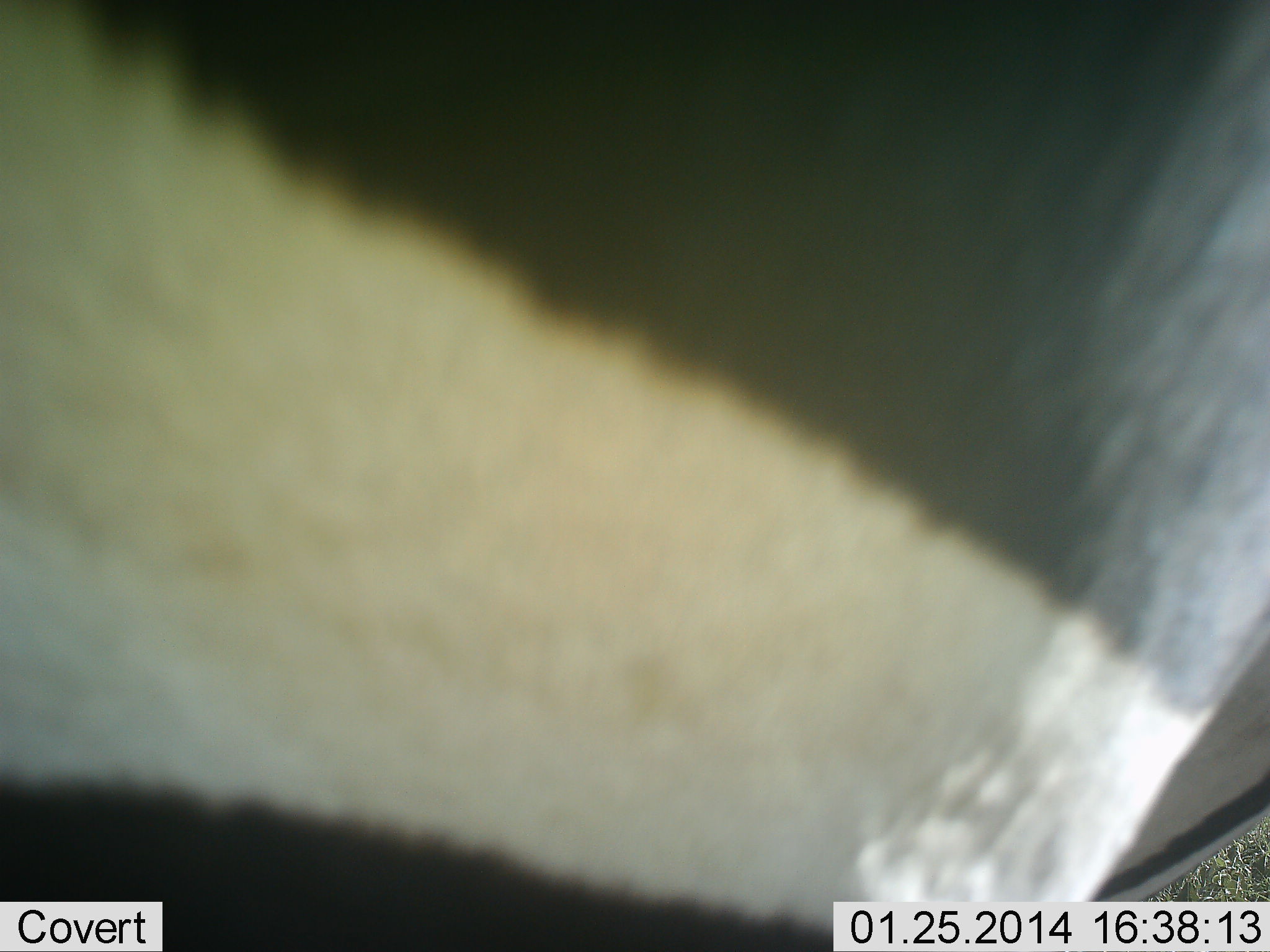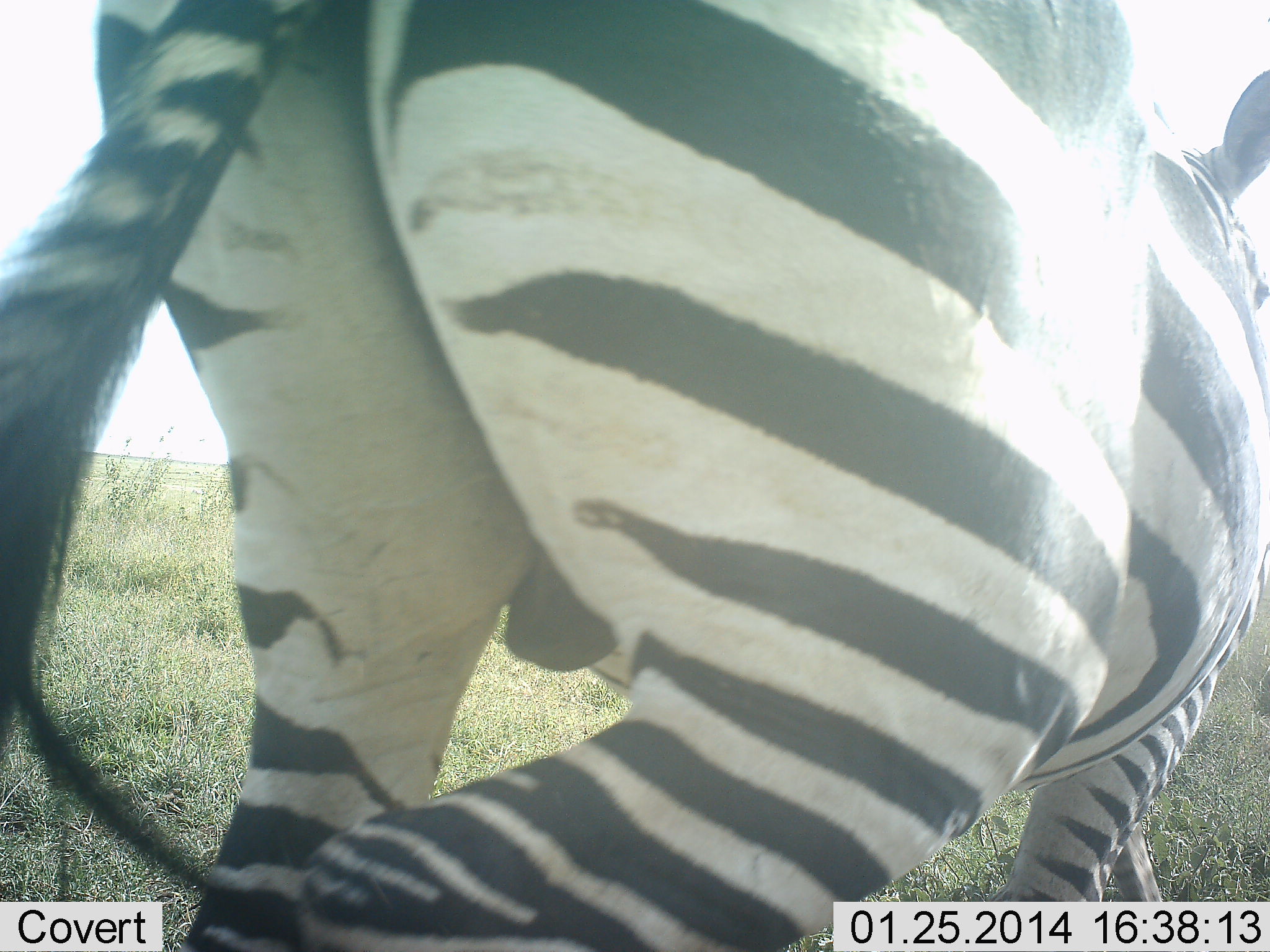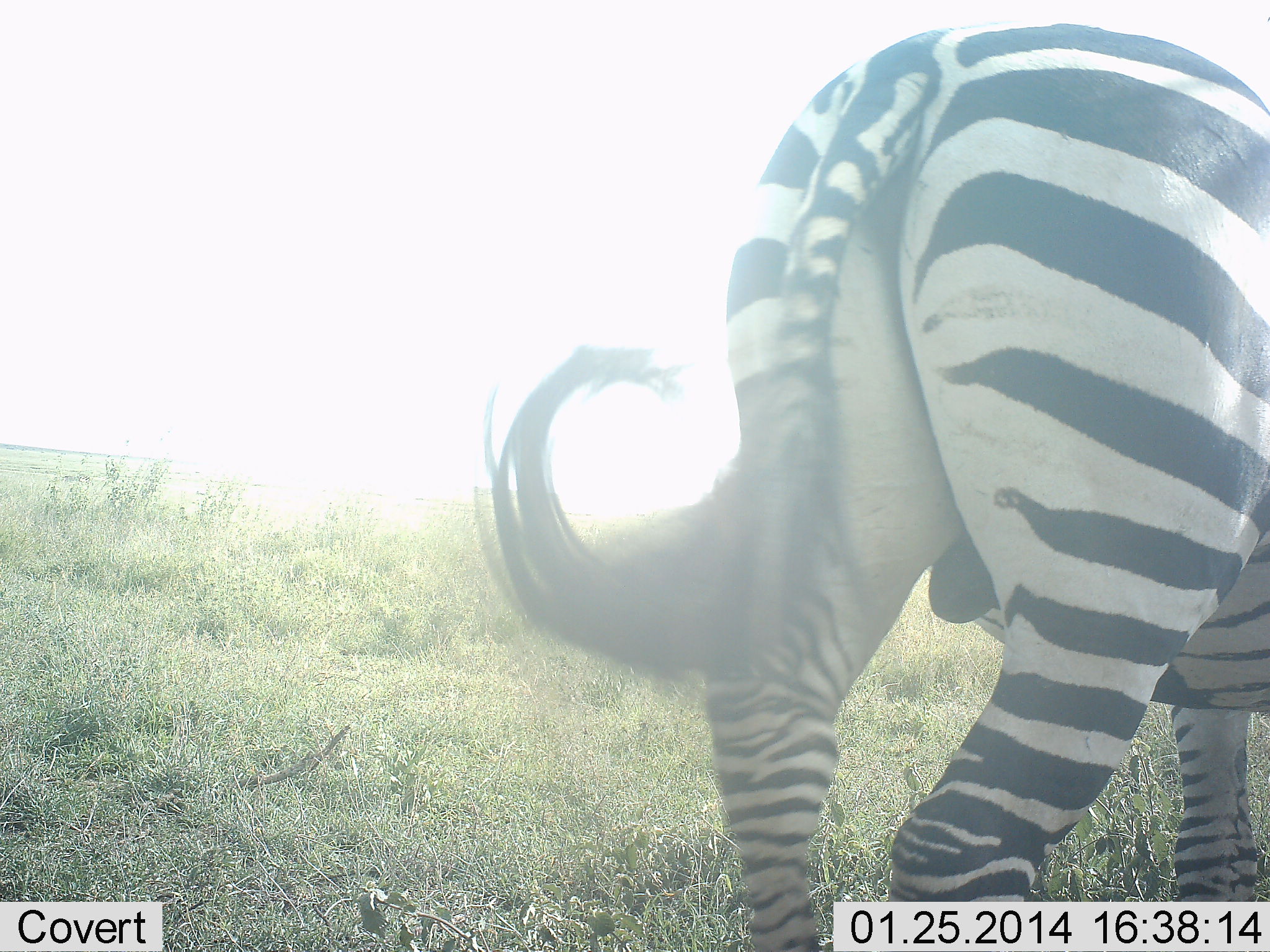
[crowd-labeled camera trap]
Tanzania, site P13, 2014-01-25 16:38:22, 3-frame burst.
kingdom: Animalia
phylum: Chordata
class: Mammalia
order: Perissodactyla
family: Equidae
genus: Equus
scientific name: Equus quagga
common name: plains zebra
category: zebra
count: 1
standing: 10%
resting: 0%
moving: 92%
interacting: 3%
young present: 3%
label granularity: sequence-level